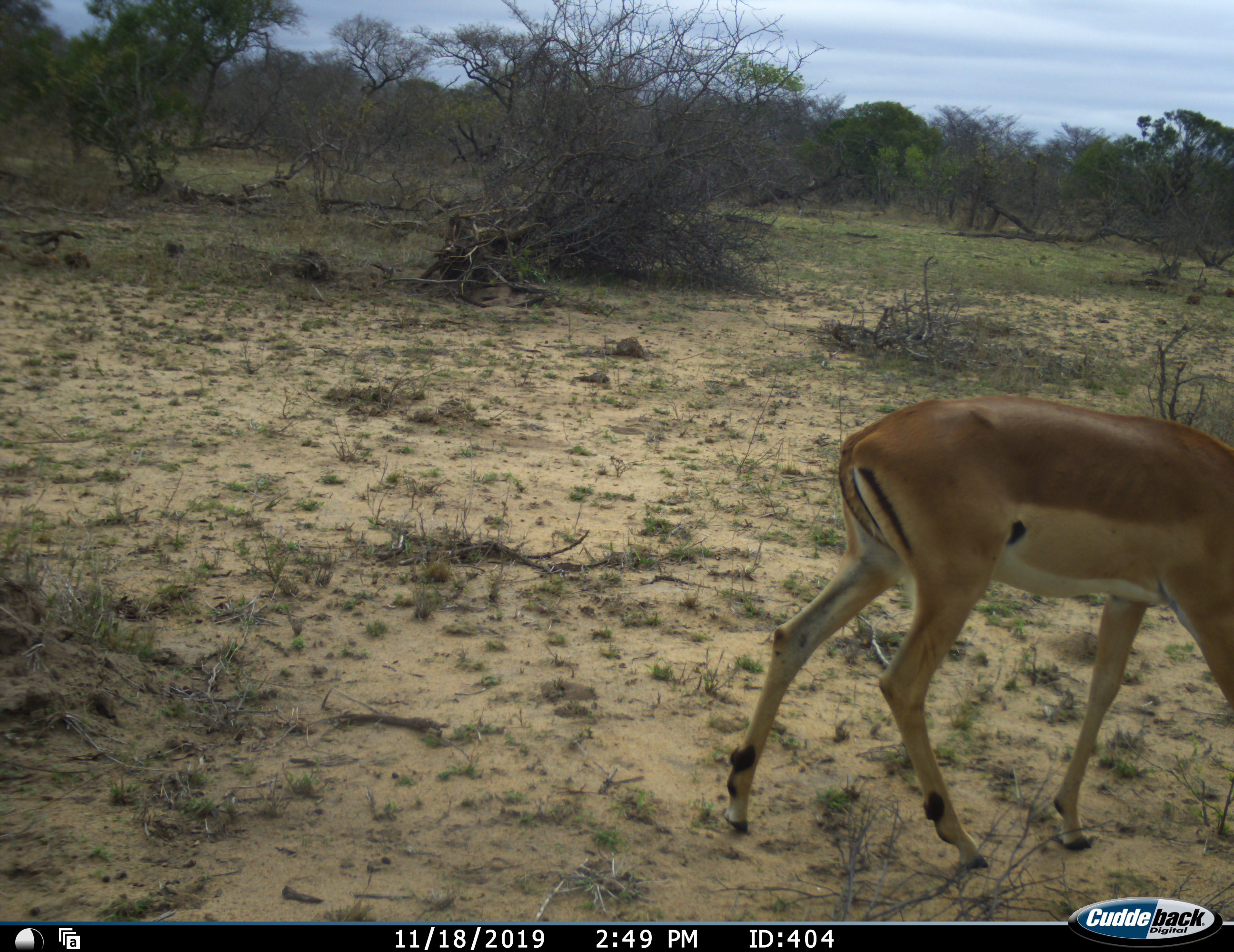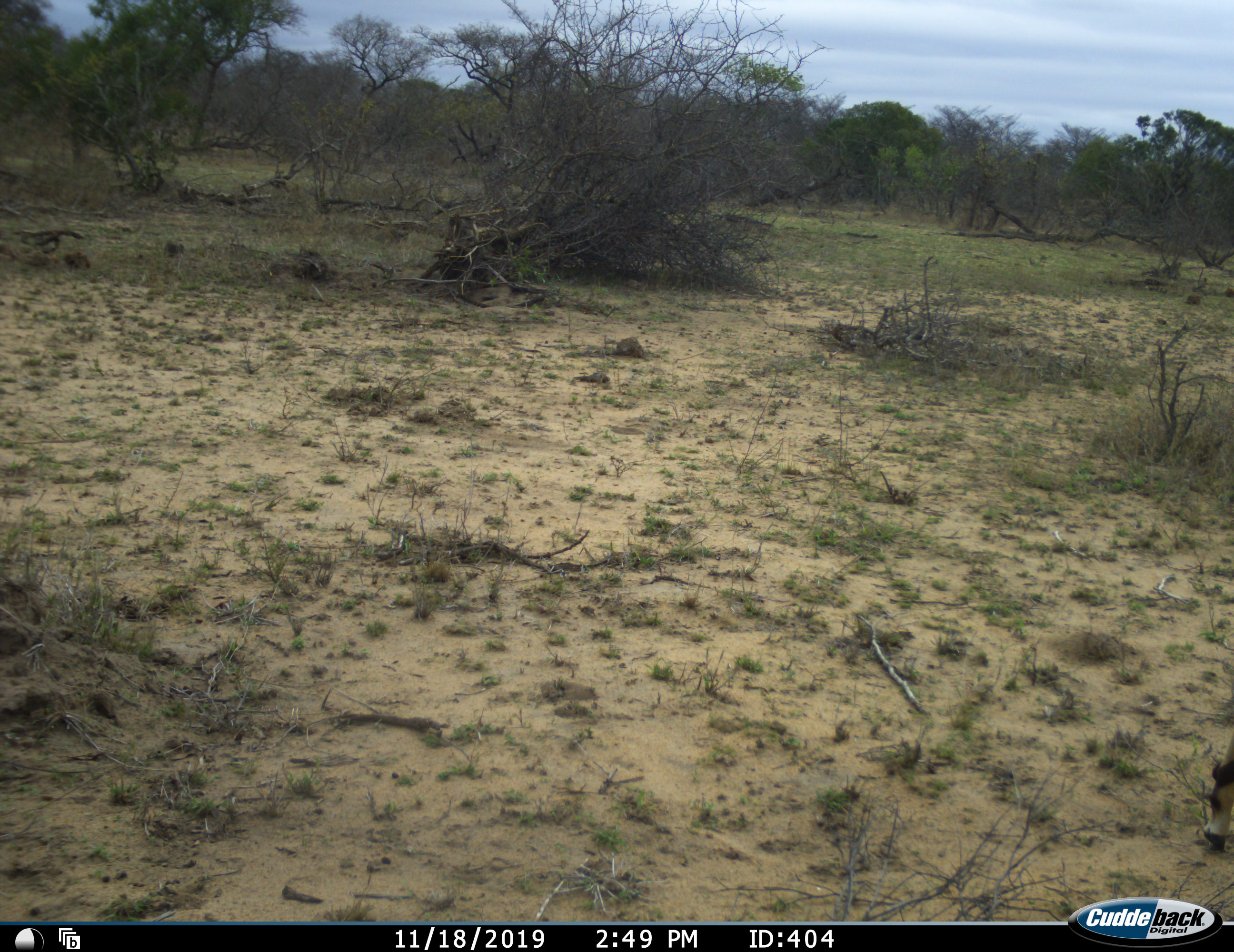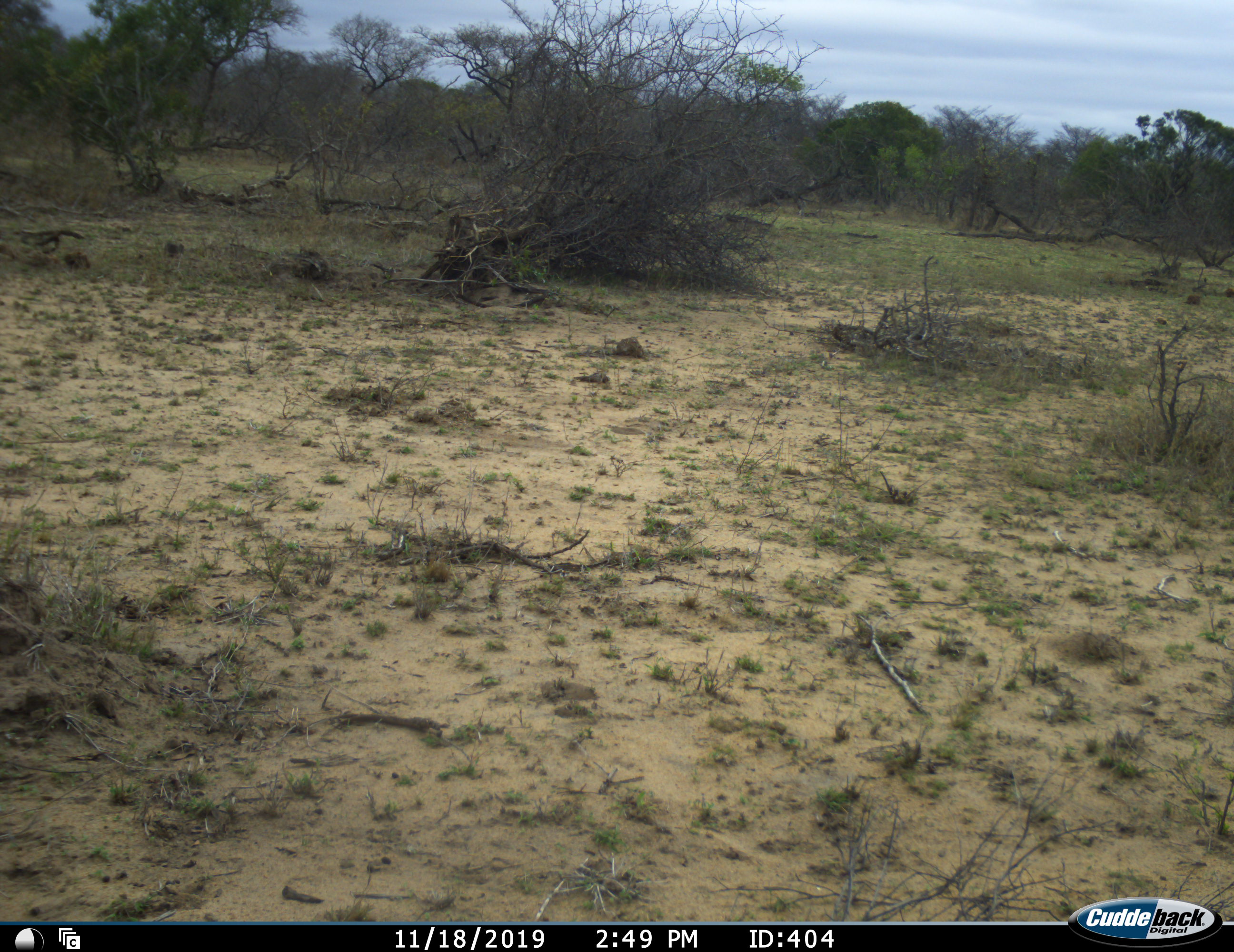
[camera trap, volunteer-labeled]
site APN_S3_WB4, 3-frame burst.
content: unidentified animal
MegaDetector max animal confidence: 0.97